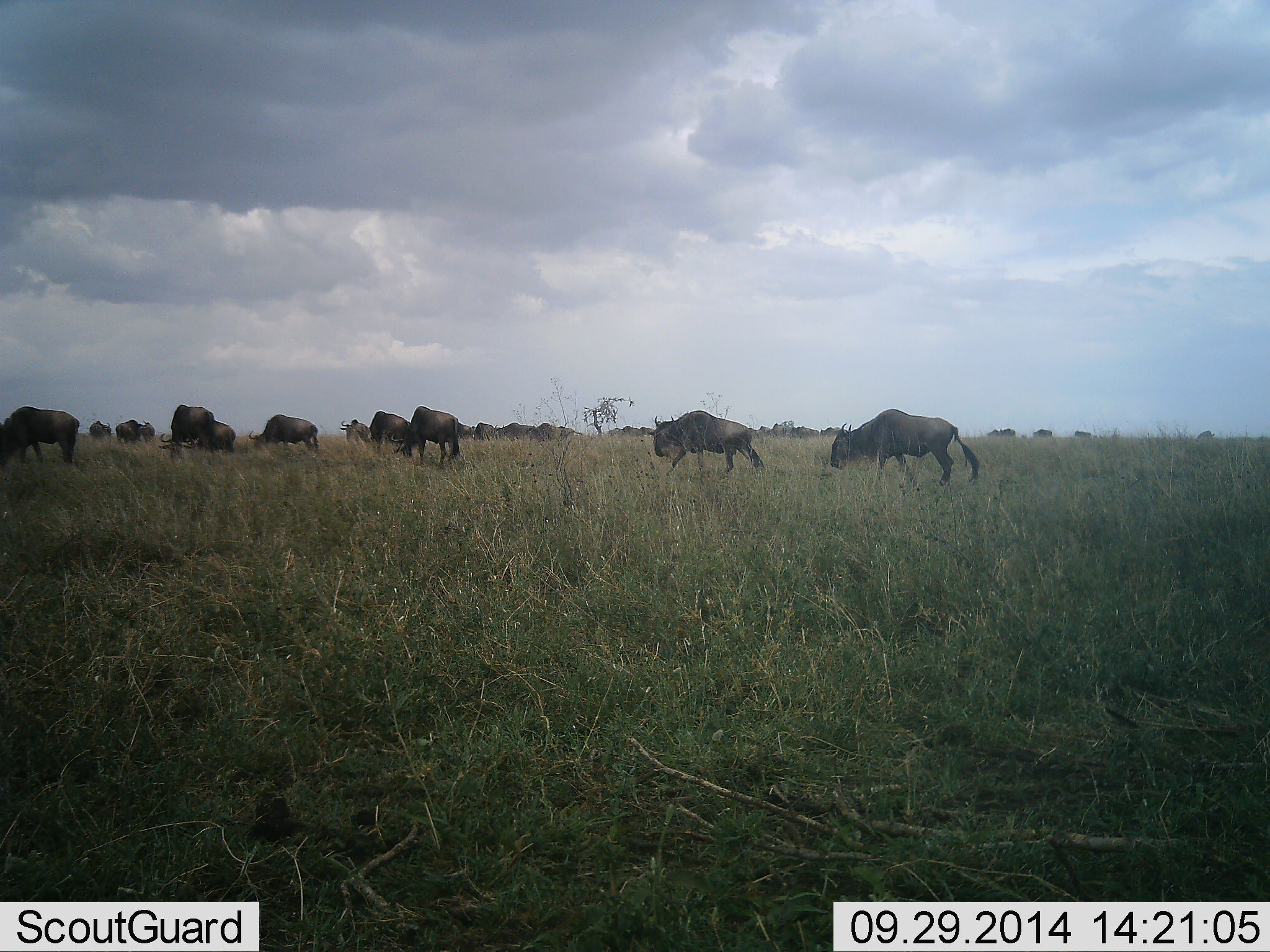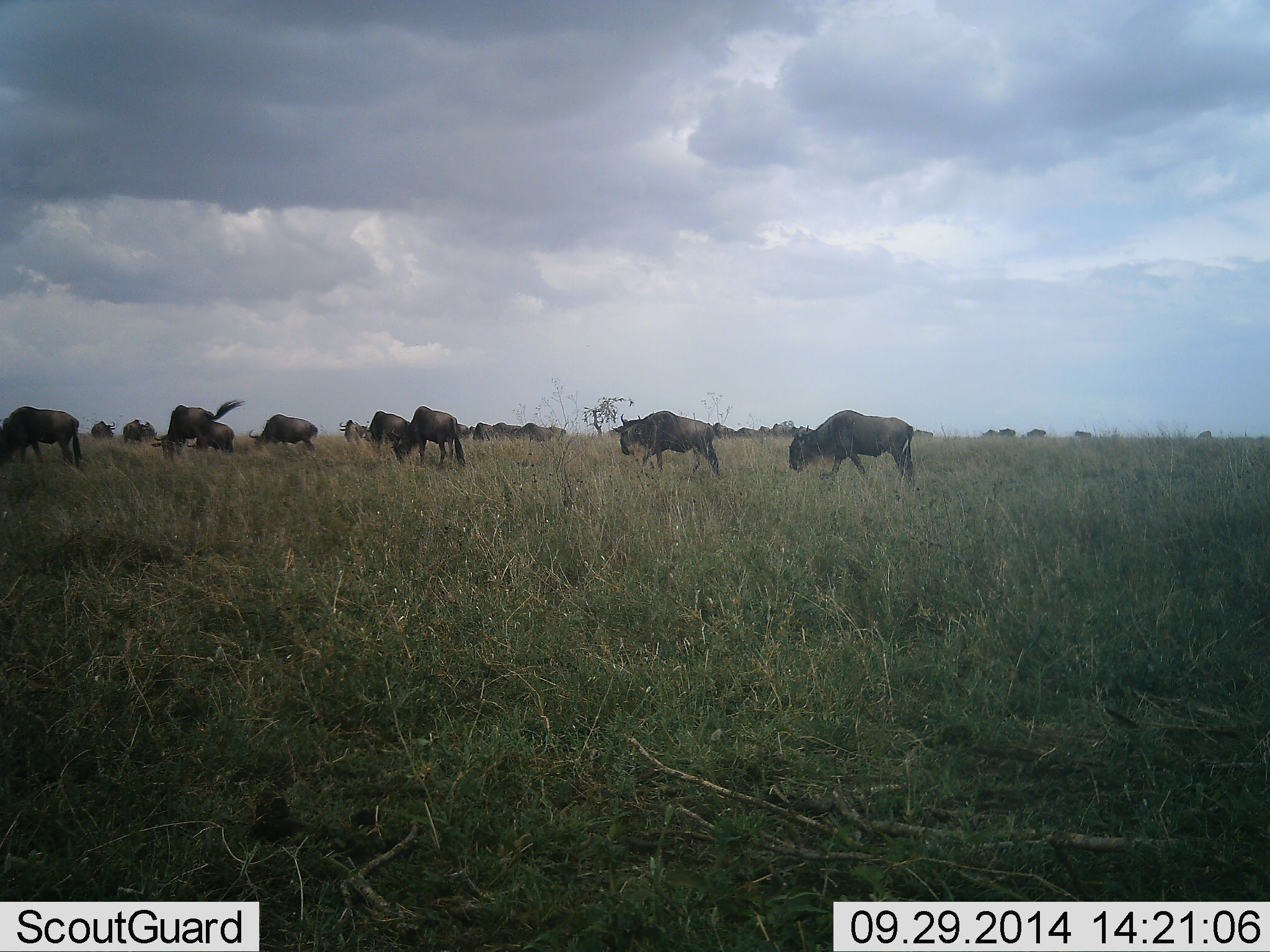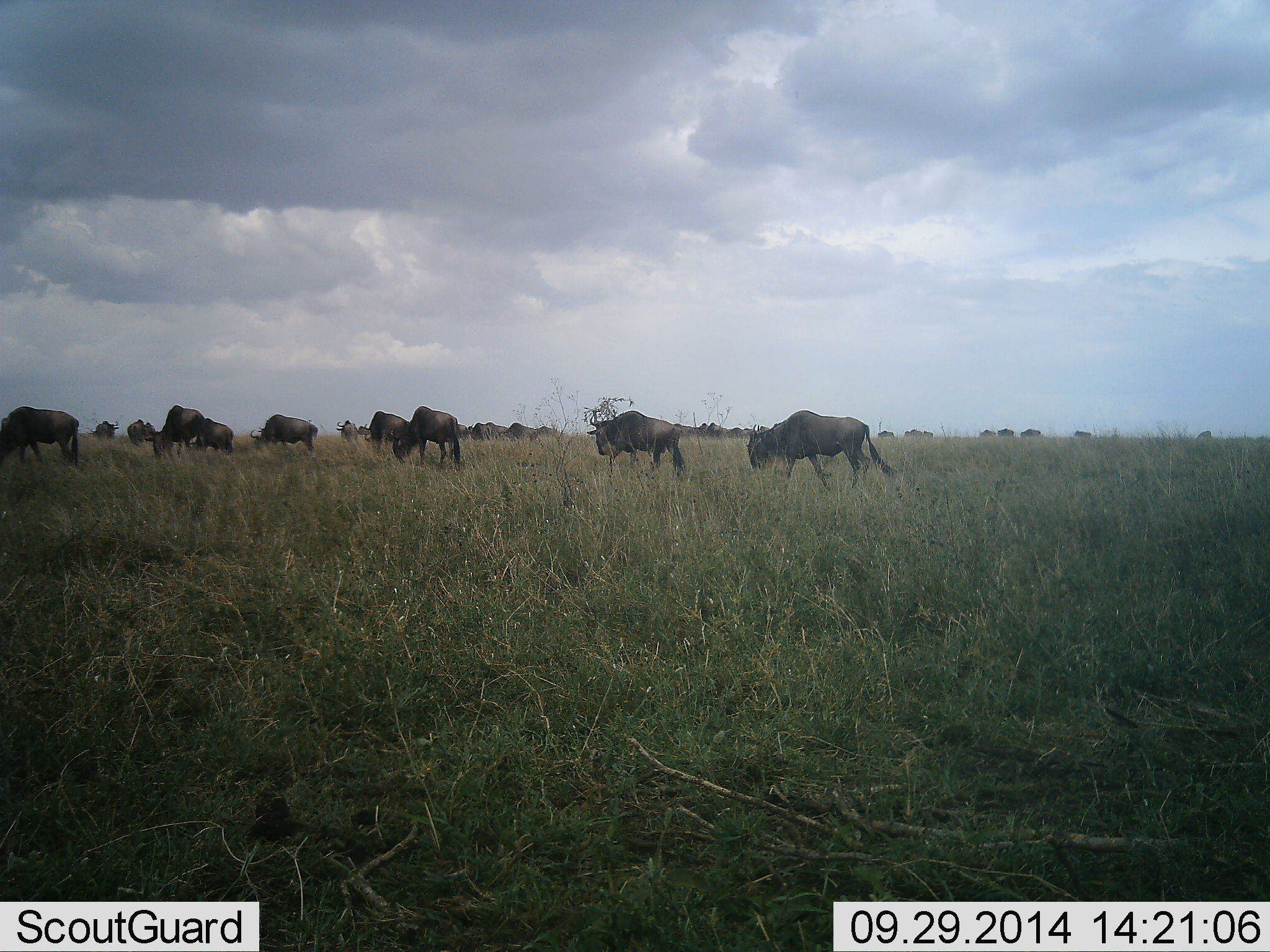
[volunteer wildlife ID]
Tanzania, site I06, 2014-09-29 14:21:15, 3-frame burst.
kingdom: Animalia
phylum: Chordata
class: Mammalia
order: Artiodactyla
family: Bovidae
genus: Connochaetes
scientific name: Connochaetes taurinus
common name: blue wildebeest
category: wildebeest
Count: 11-50.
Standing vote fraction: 50%.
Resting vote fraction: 0%.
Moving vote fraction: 70%.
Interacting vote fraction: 0%.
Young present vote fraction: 10%.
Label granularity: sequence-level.